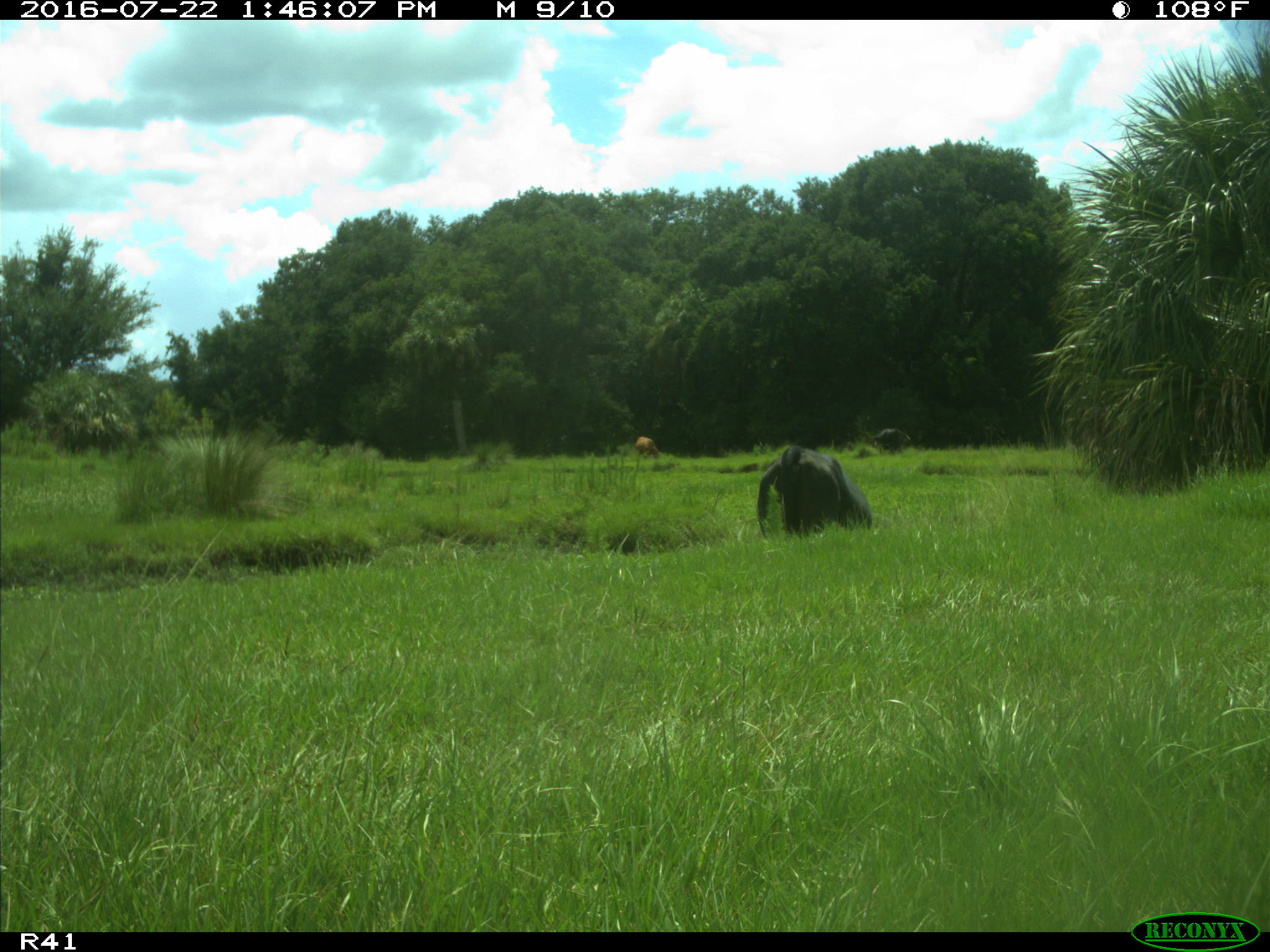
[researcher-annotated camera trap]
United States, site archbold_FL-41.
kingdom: Animalia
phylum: Chordata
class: Mammalia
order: Artiodactyla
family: Bovidae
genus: Bos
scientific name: Bos taurus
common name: domestic cow